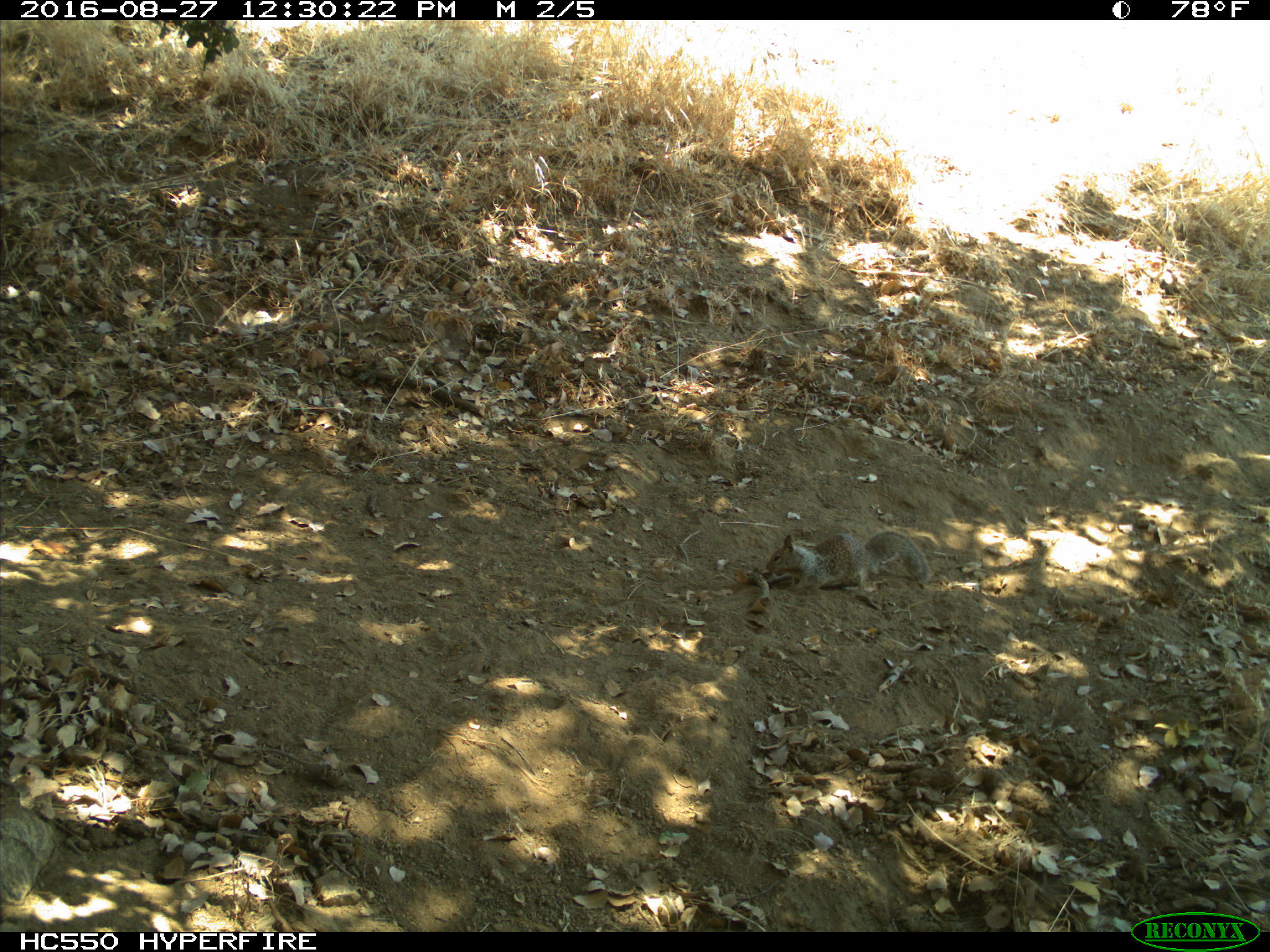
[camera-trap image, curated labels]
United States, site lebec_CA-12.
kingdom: Animalia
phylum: Chordata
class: Mammalia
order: Rodentia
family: Sciuridae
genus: Otospermophilus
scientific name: Otospermophilus beecheyi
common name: california ground squirrel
Otospermophilus beecheyi (california ground squirrel).